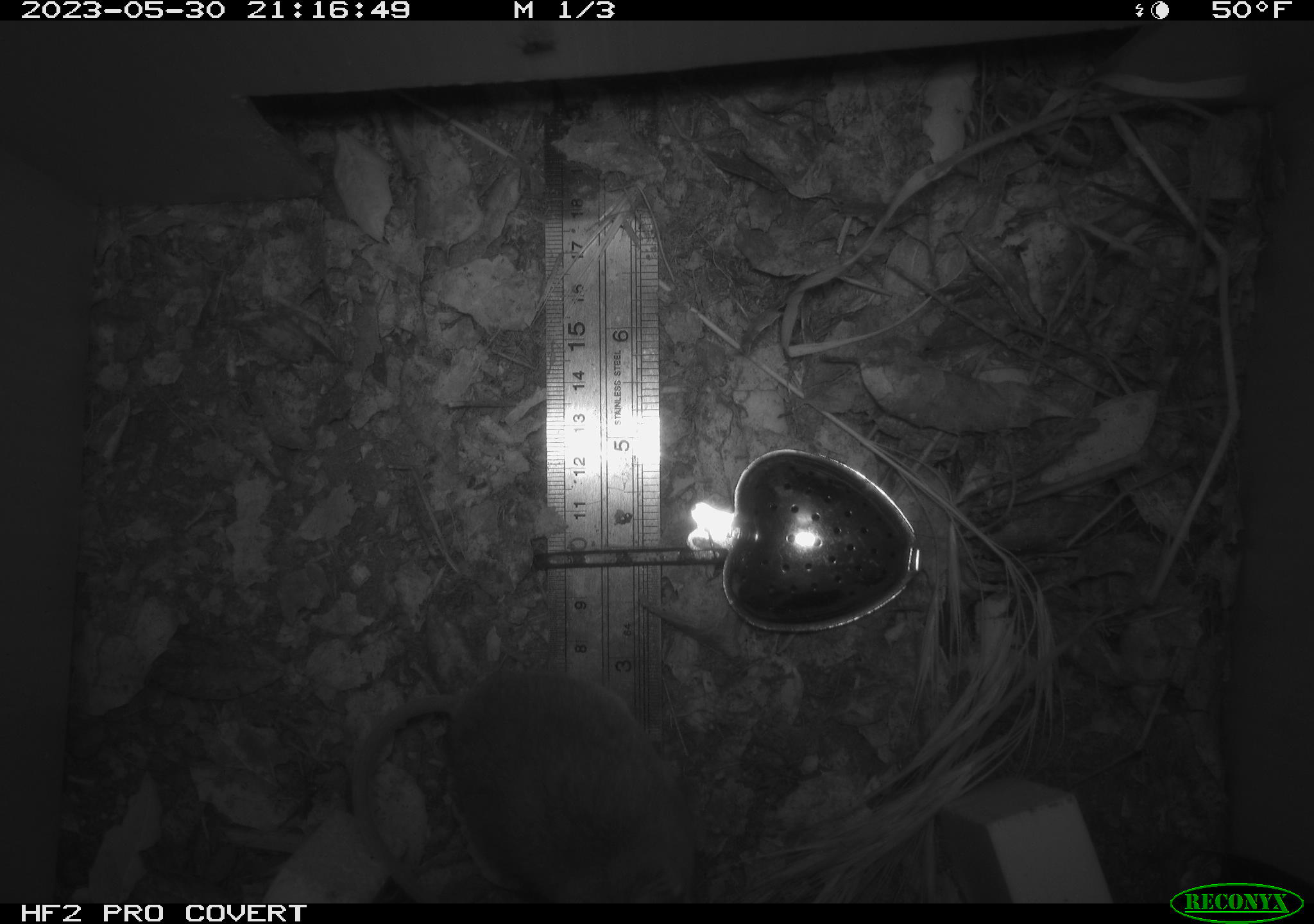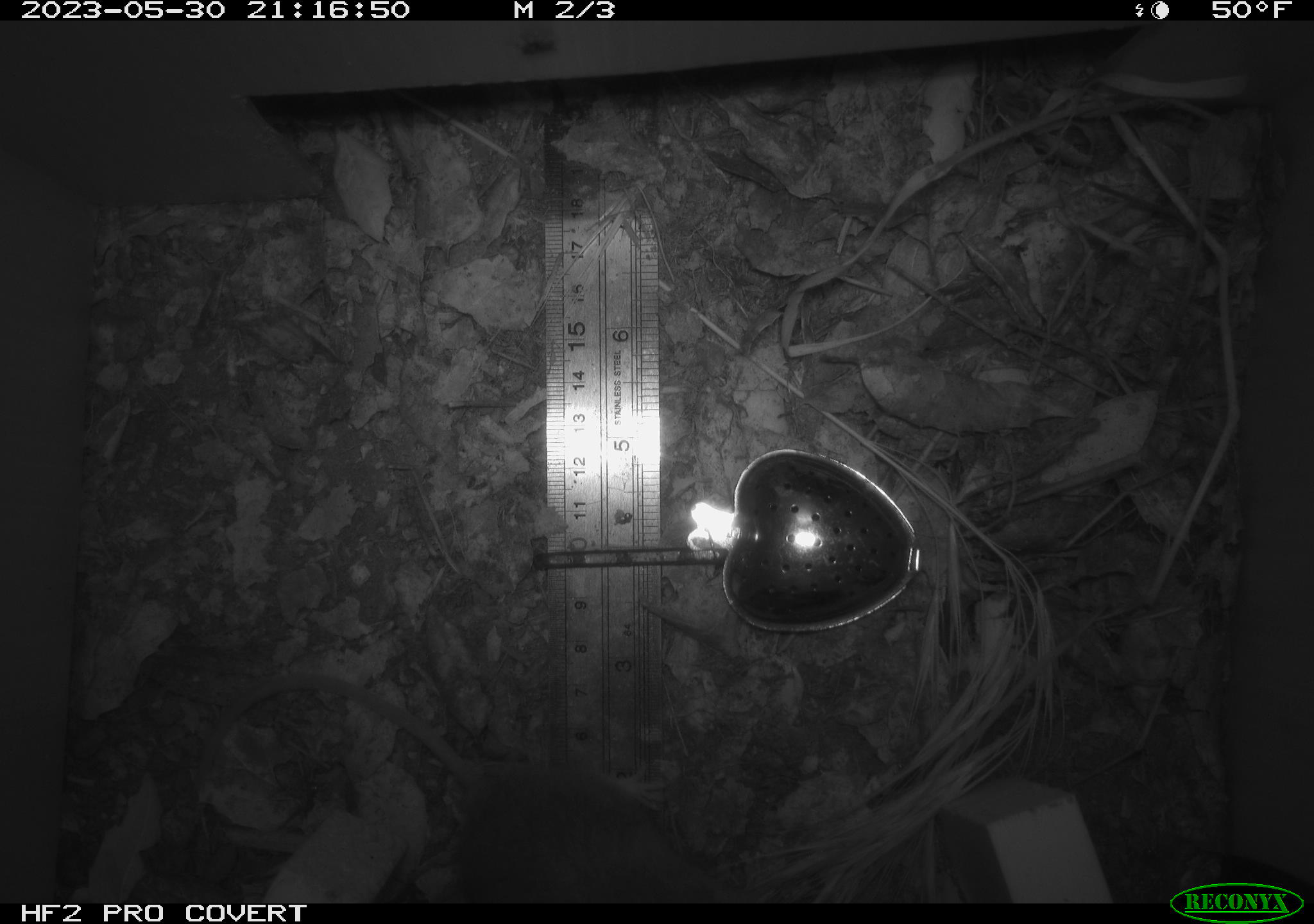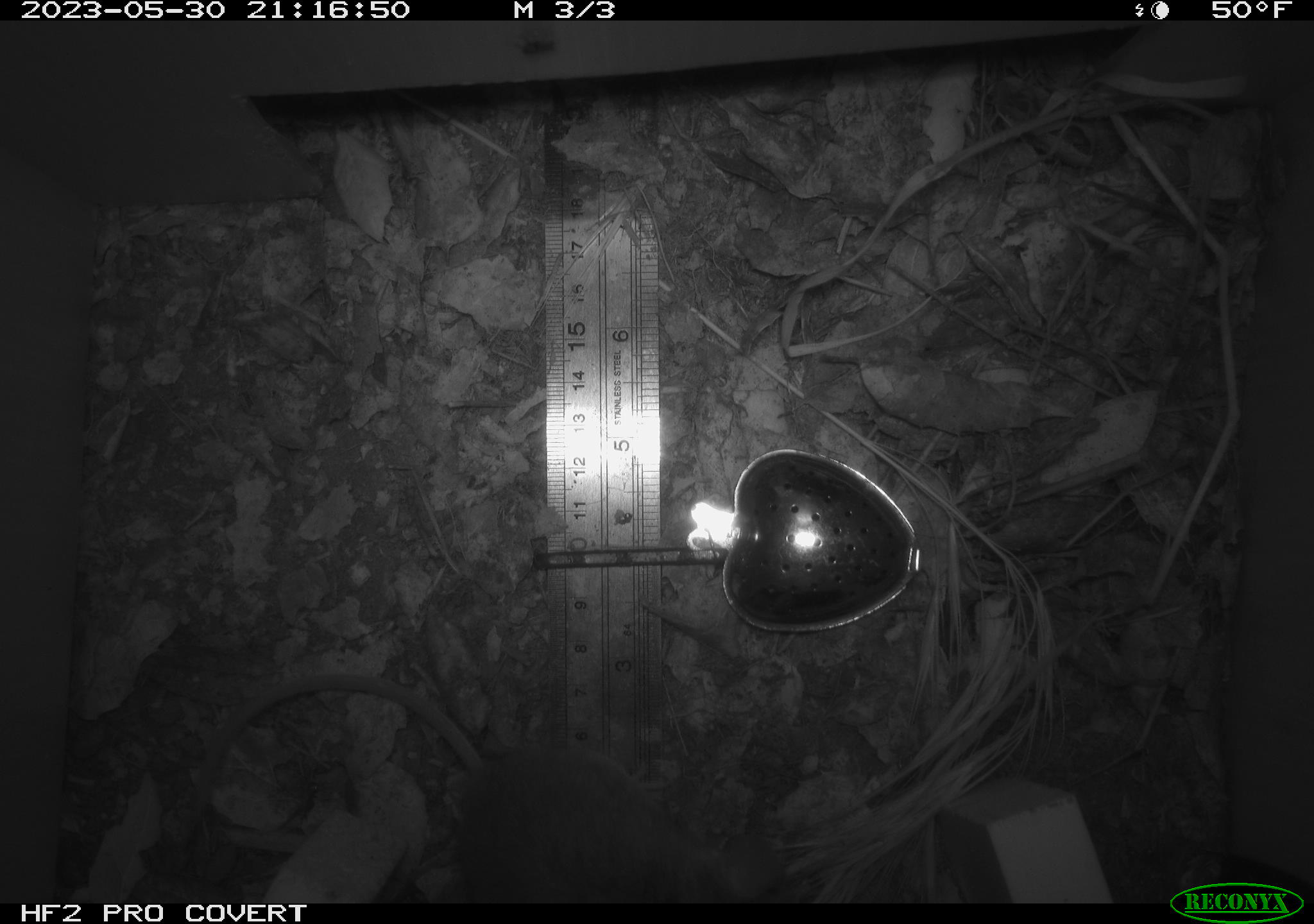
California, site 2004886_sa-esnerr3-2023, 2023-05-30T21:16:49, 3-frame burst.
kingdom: Animalia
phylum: Chordata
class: Mammalia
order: Rodentia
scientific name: Rodentia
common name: mouse species